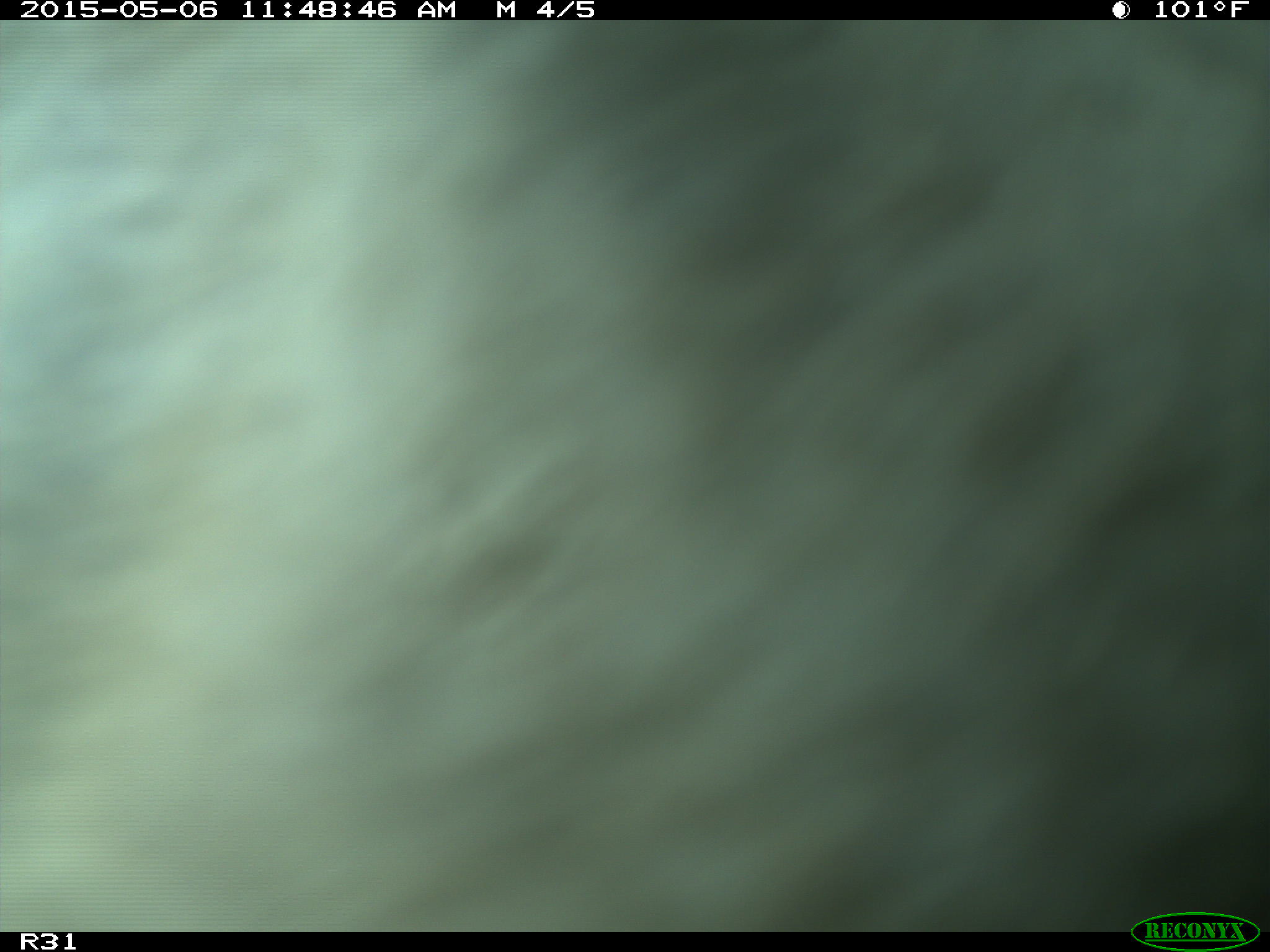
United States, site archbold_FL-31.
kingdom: Animalia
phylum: Chordata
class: Mammalia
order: Artiodactyla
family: Bovidae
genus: Bos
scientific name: Bos taurus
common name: domestic cow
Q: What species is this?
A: Bos taurus (domestic cow).